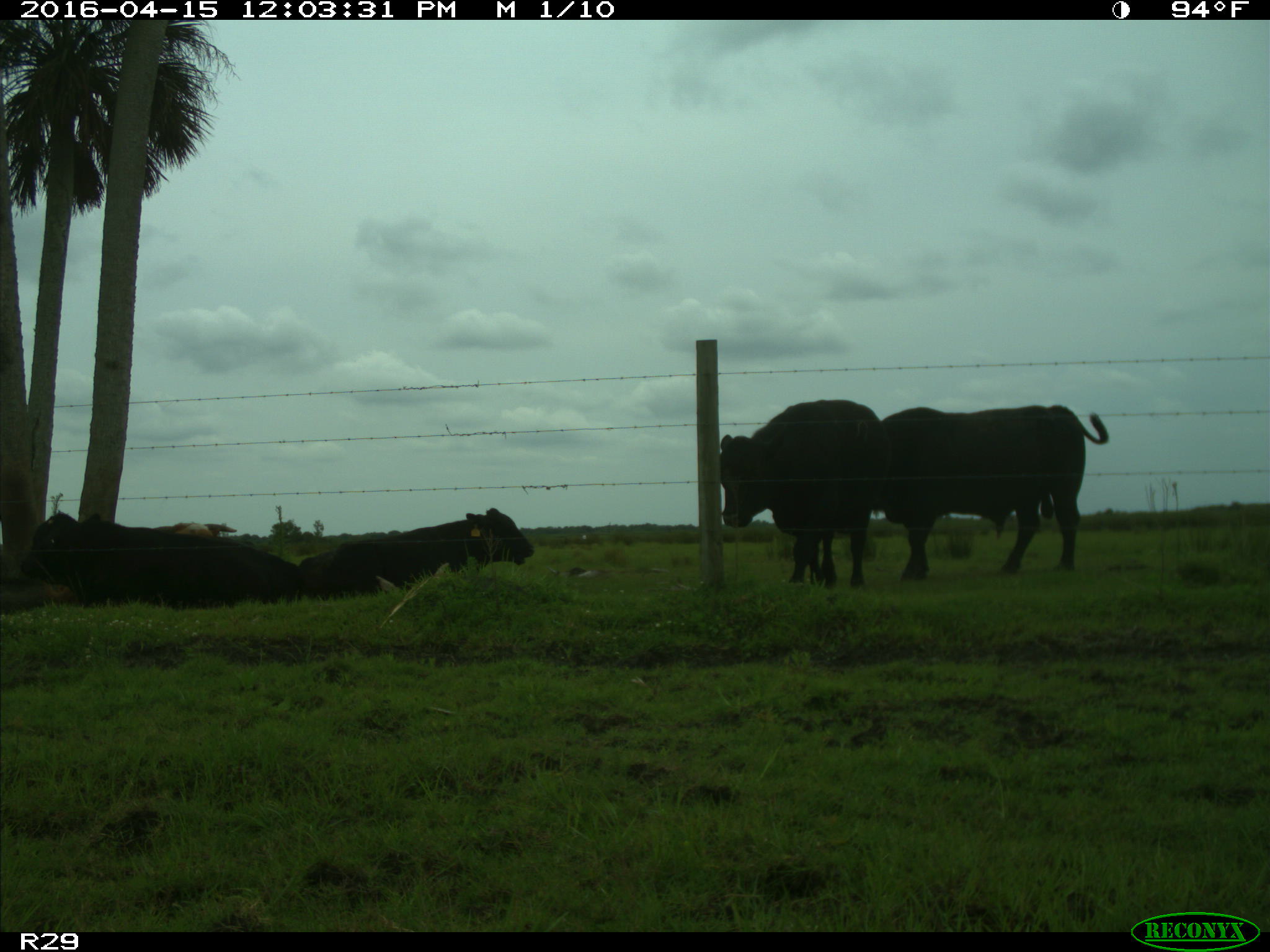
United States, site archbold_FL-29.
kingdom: Animalia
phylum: Chordata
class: Mammalia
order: Artiodactyla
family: Bovidae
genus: Bos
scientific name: Bos taurus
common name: domestic cow